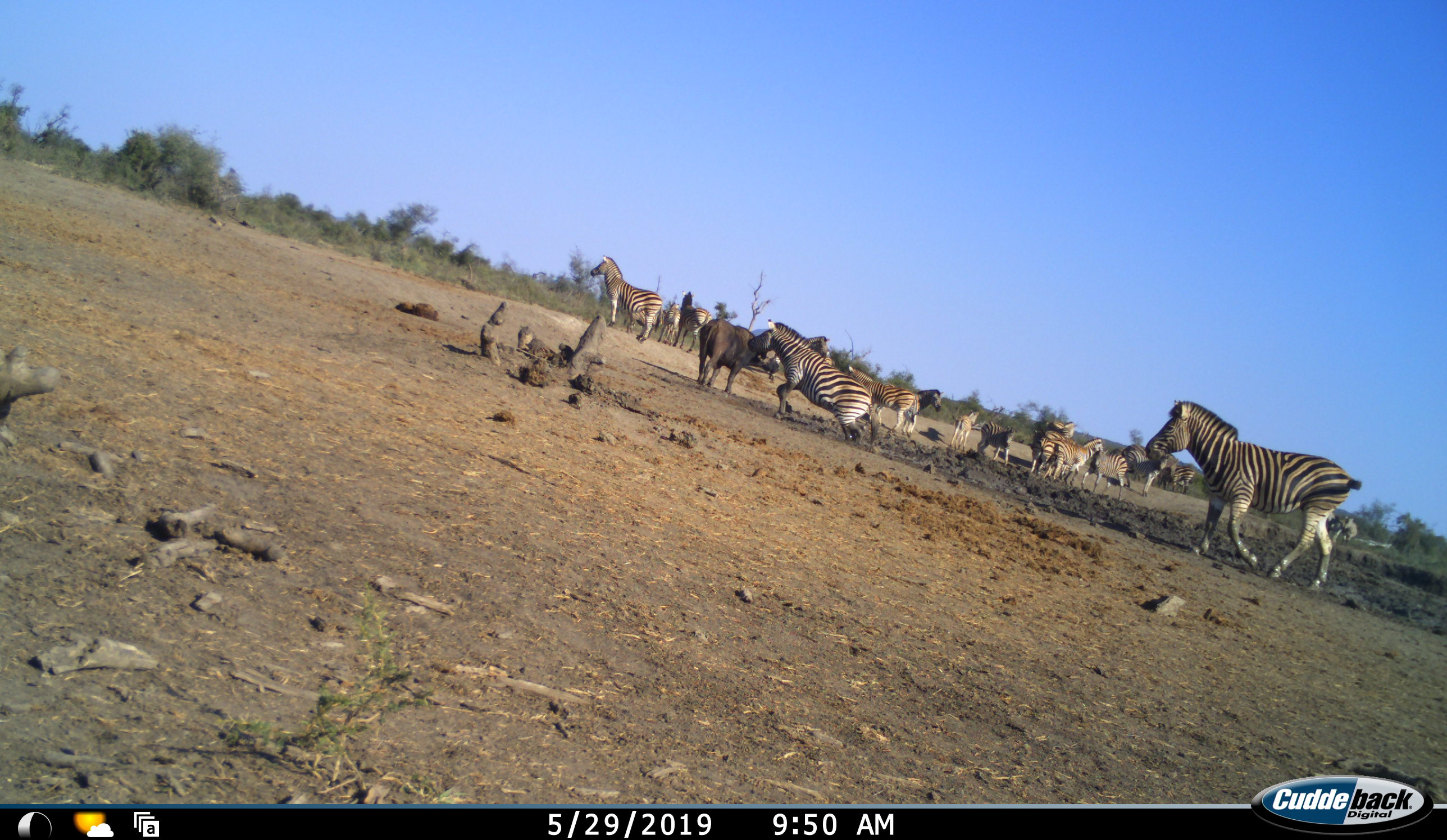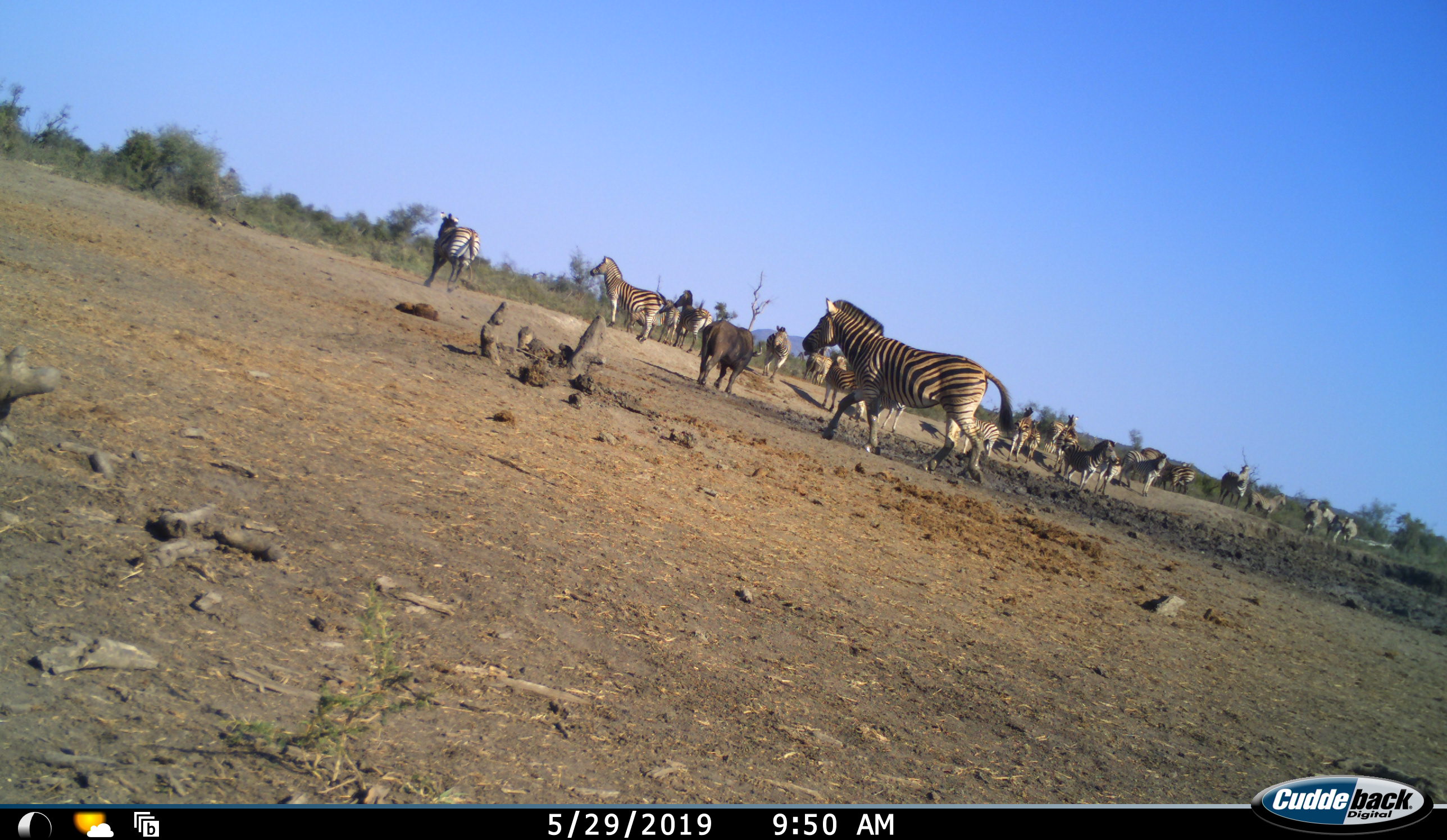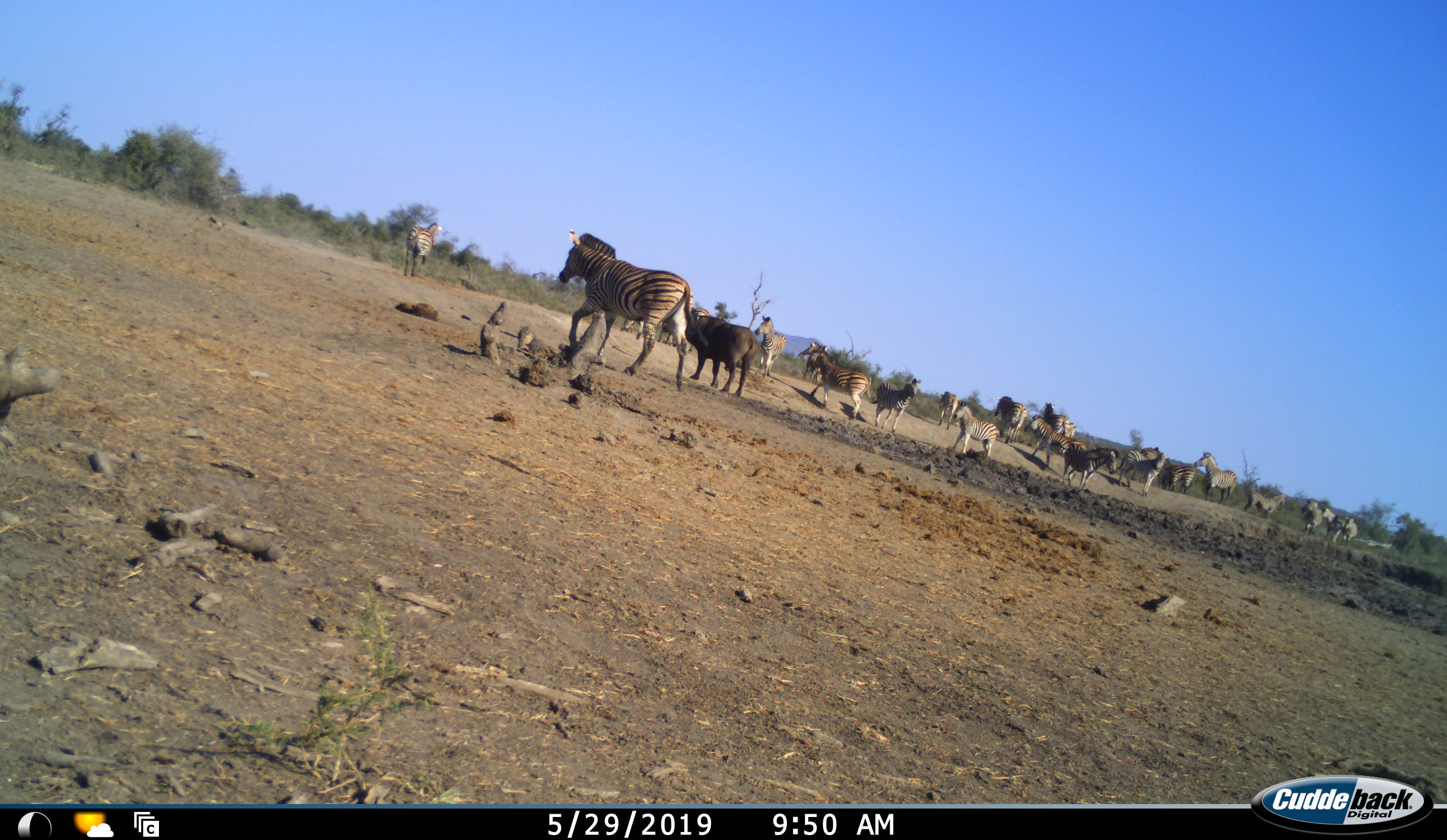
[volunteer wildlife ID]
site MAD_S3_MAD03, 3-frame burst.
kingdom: Animalia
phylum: Chordata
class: Mammalia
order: Artiodactyla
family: Bovidae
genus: Syncerus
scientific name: Syncerus caffer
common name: african buffalo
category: buffalo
Buffalo (african buffalo) (Syncerus caffer), count 1. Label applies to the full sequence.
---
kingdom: Animalia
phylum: Chordata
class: Mammalia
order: Perissodactyla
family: Equidae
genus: Equus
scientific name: Equus quagga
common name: plains zebra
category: zebraplains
Zebraplains (plains zebra) (Equus quagga), count 11-50. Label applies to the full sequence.